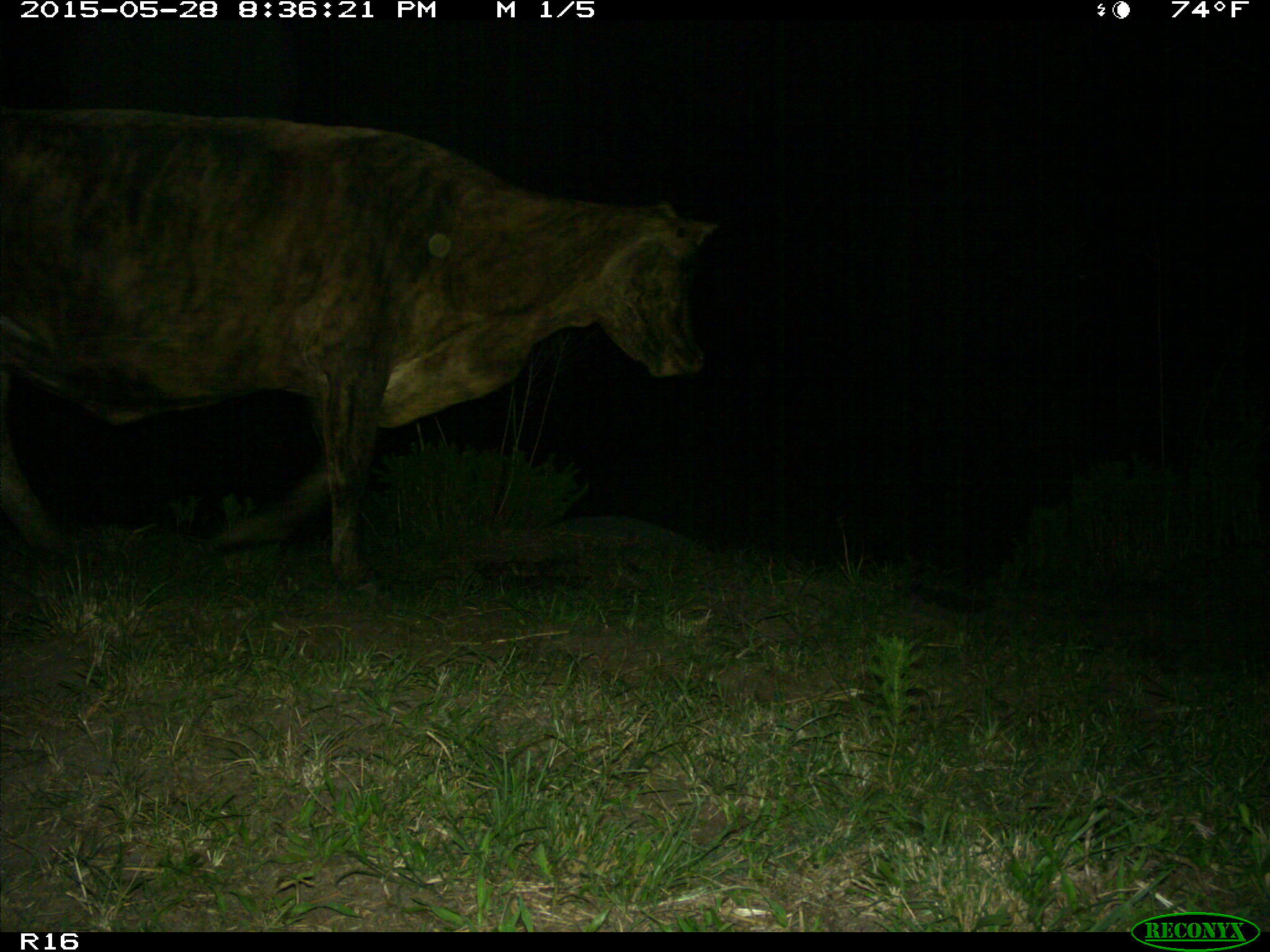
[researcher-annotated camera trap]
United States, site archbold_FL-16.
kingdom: Animalia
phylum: Chordata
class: Mammalia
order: Artiodactyla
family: Bovidae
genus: Bos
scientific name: Bos taurus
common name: domestic cow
Bos taurus (domestic cow).